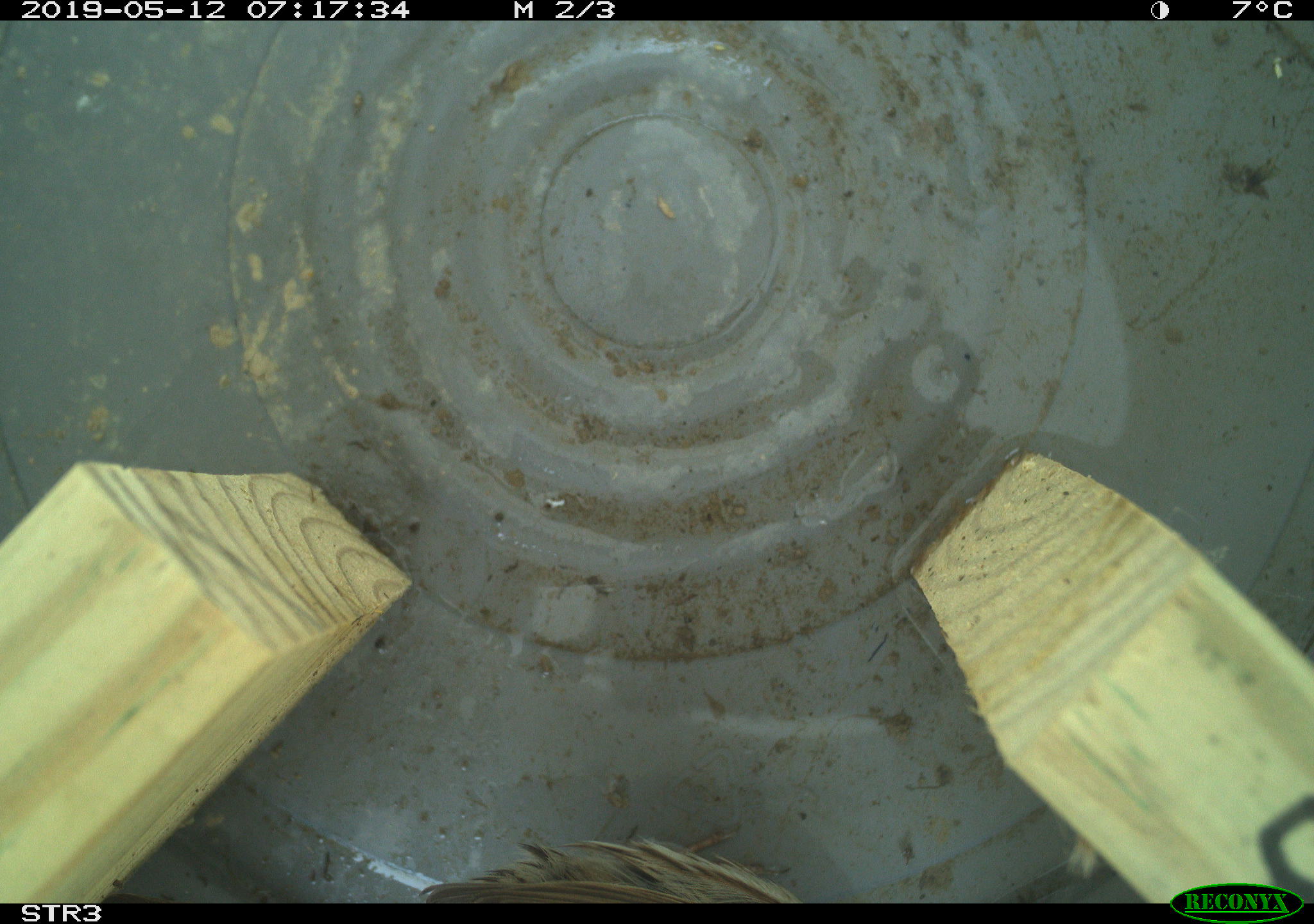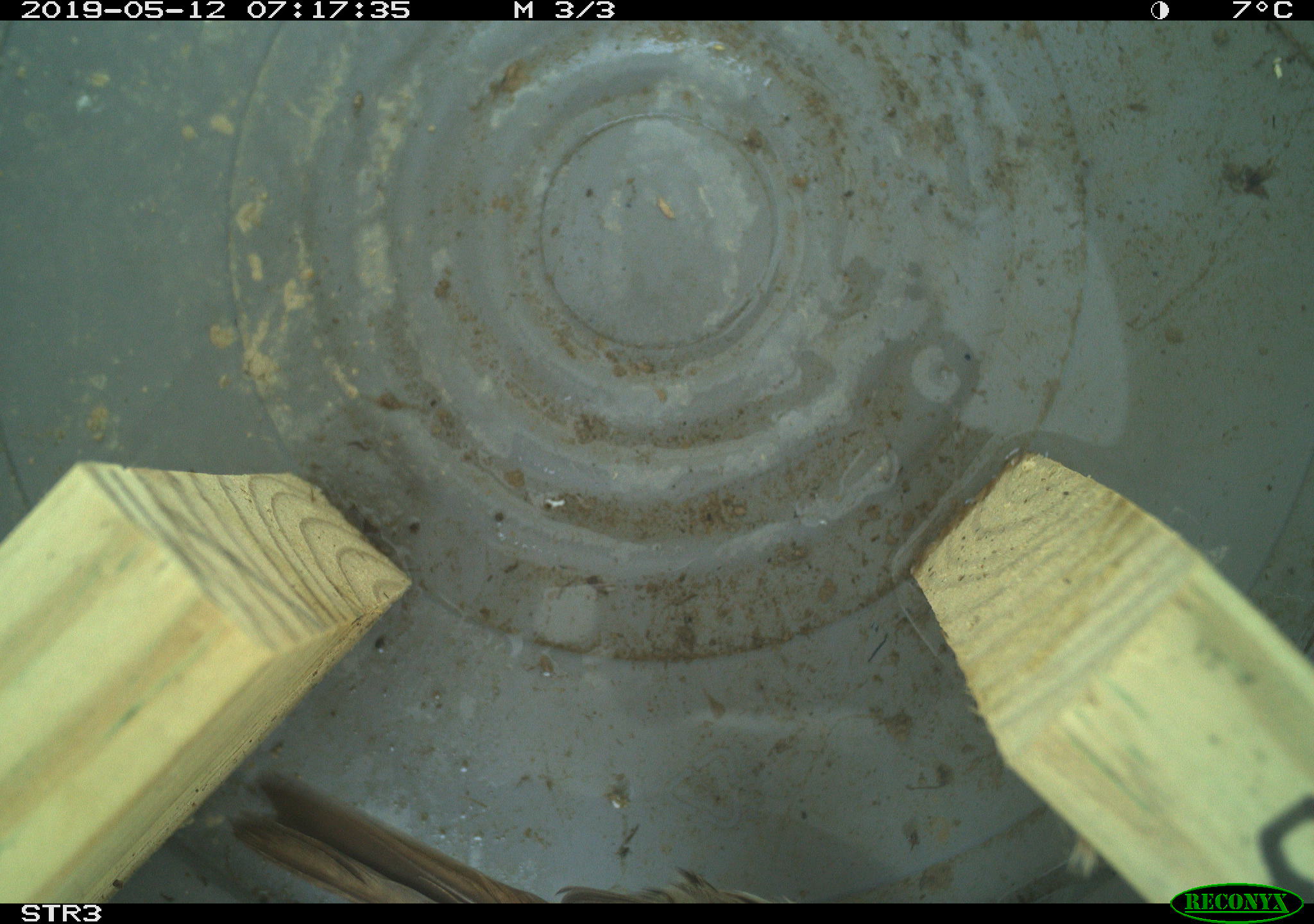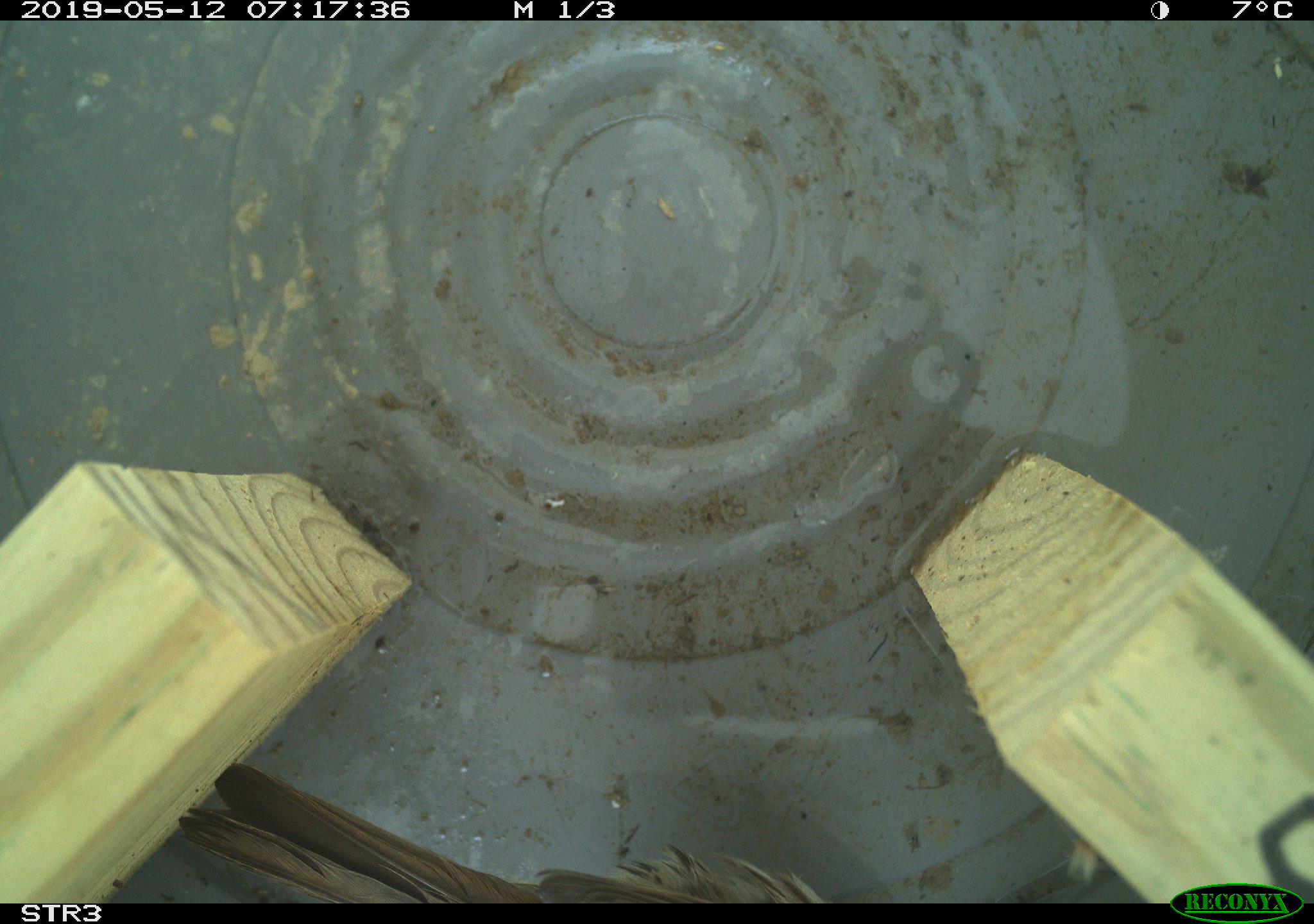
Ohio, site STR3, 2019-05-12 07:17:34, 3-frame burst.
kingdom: Animalia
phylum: Chordata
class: Aves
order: Passeriformes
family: Passerellidae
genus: Melospiza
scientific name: Melospiza melodia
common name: song sparrow